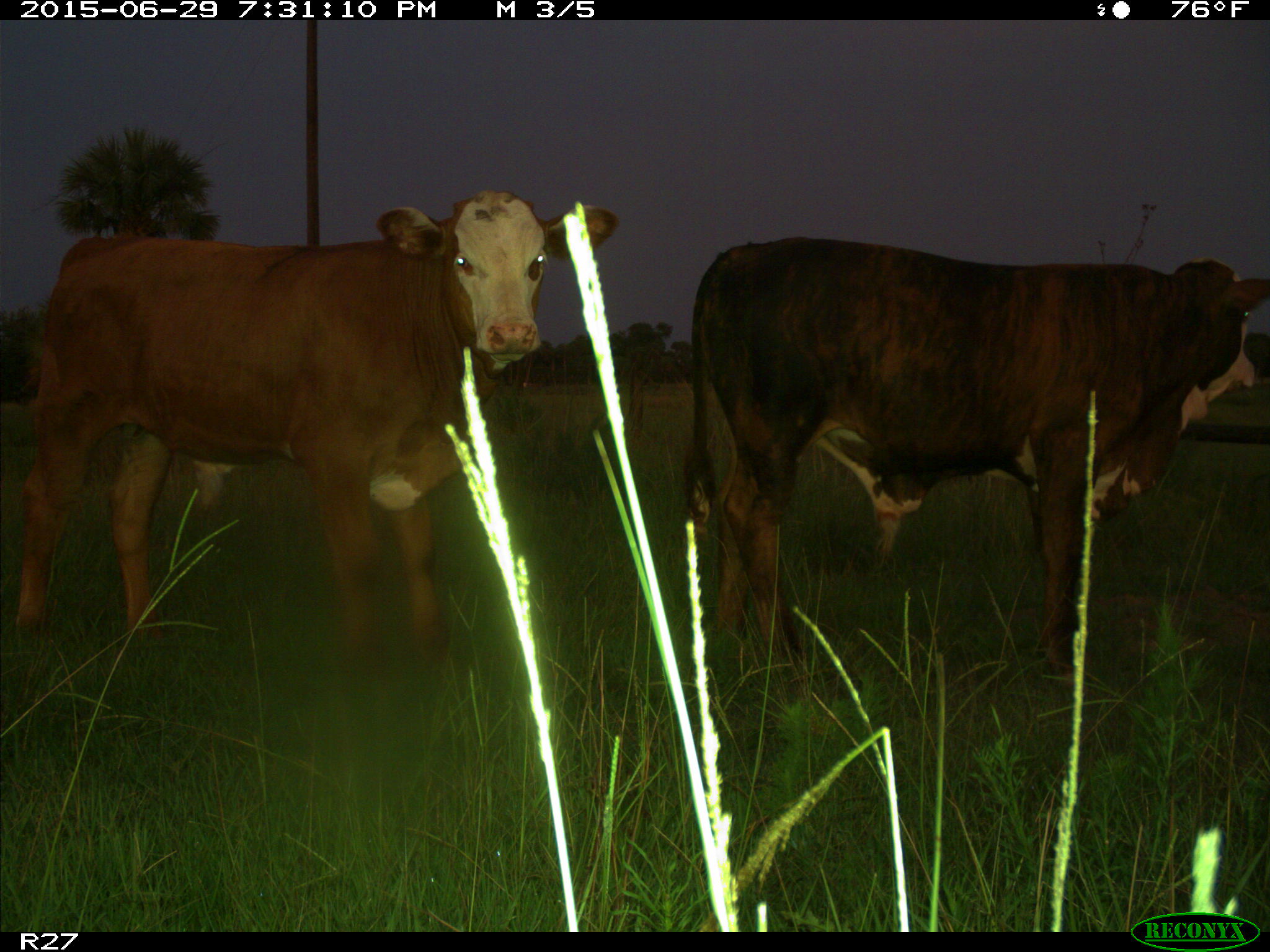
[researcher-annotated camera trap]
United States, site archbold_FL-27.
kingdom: Animalia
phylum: Chordata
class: Mammalia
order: Artiodactyla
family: Bovidae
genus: Bos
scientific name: Bos taurus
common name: domestic cow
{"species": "Bos taurus (domestic cow)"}